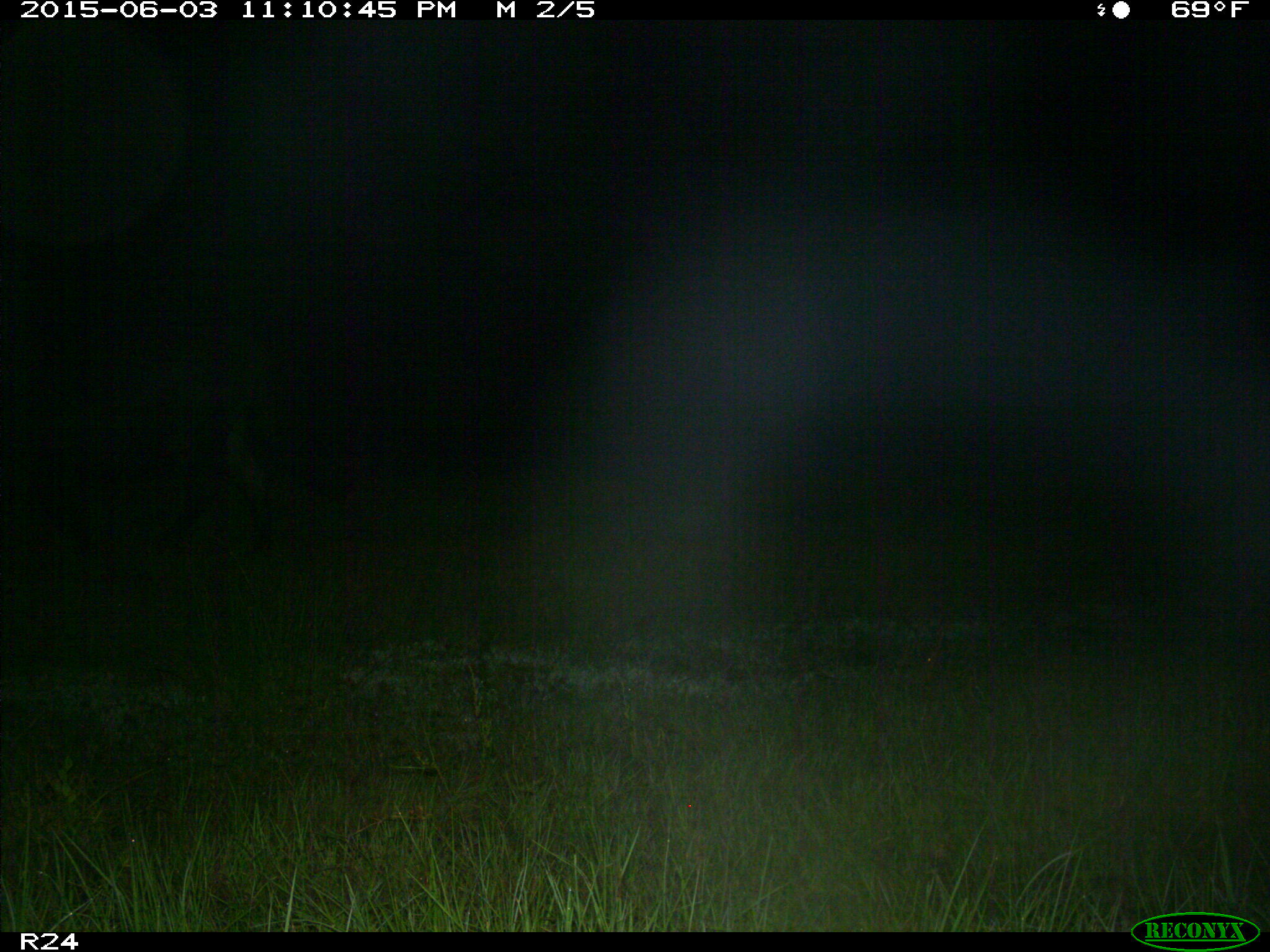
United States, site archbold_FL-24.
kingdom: Animalia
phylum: Chordata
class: Mammalia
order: Artiodactyla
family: Bovidae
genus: Bos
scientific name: Bos taurus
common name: domestic cow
Bos taurus (domestic cow).